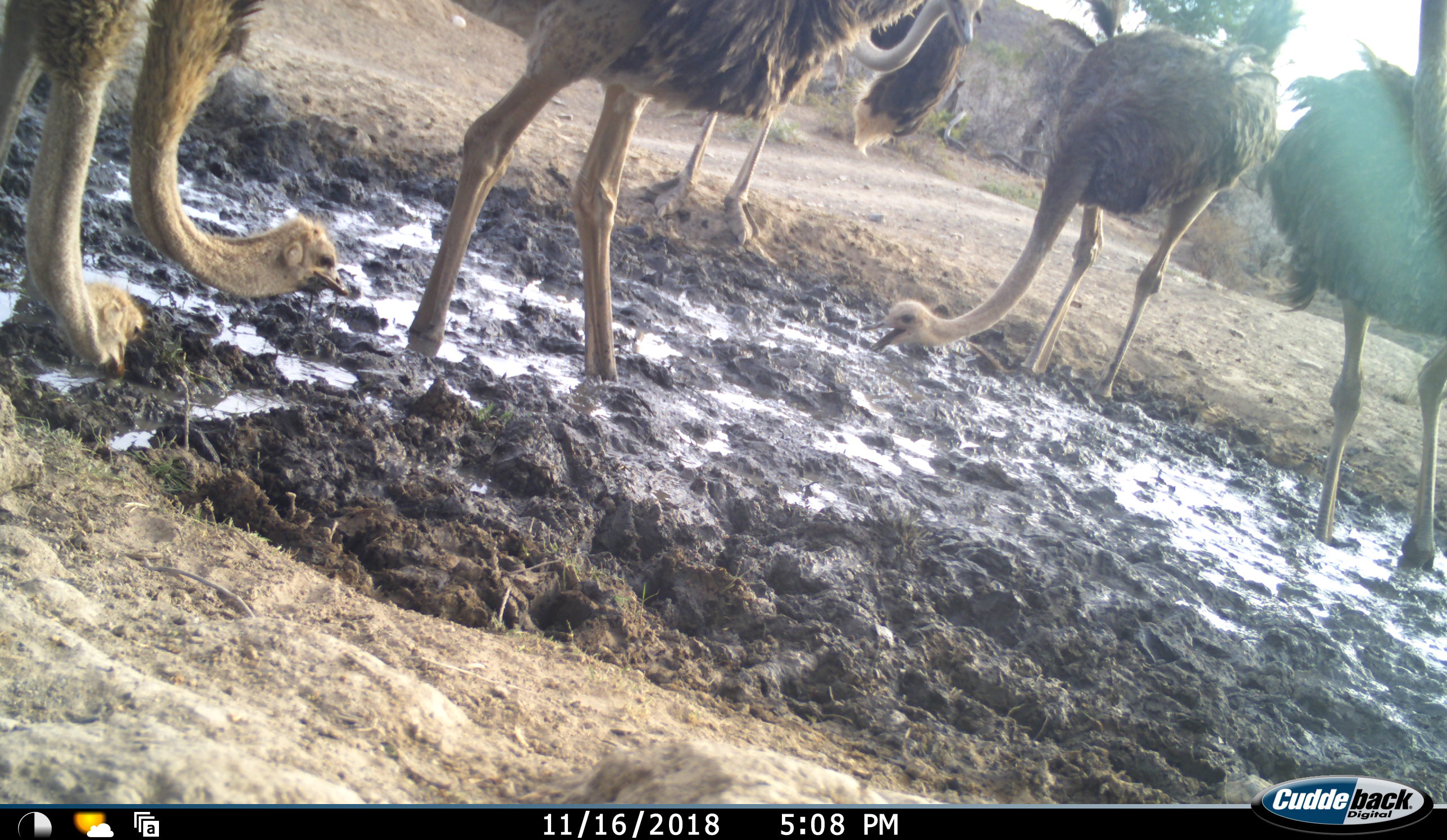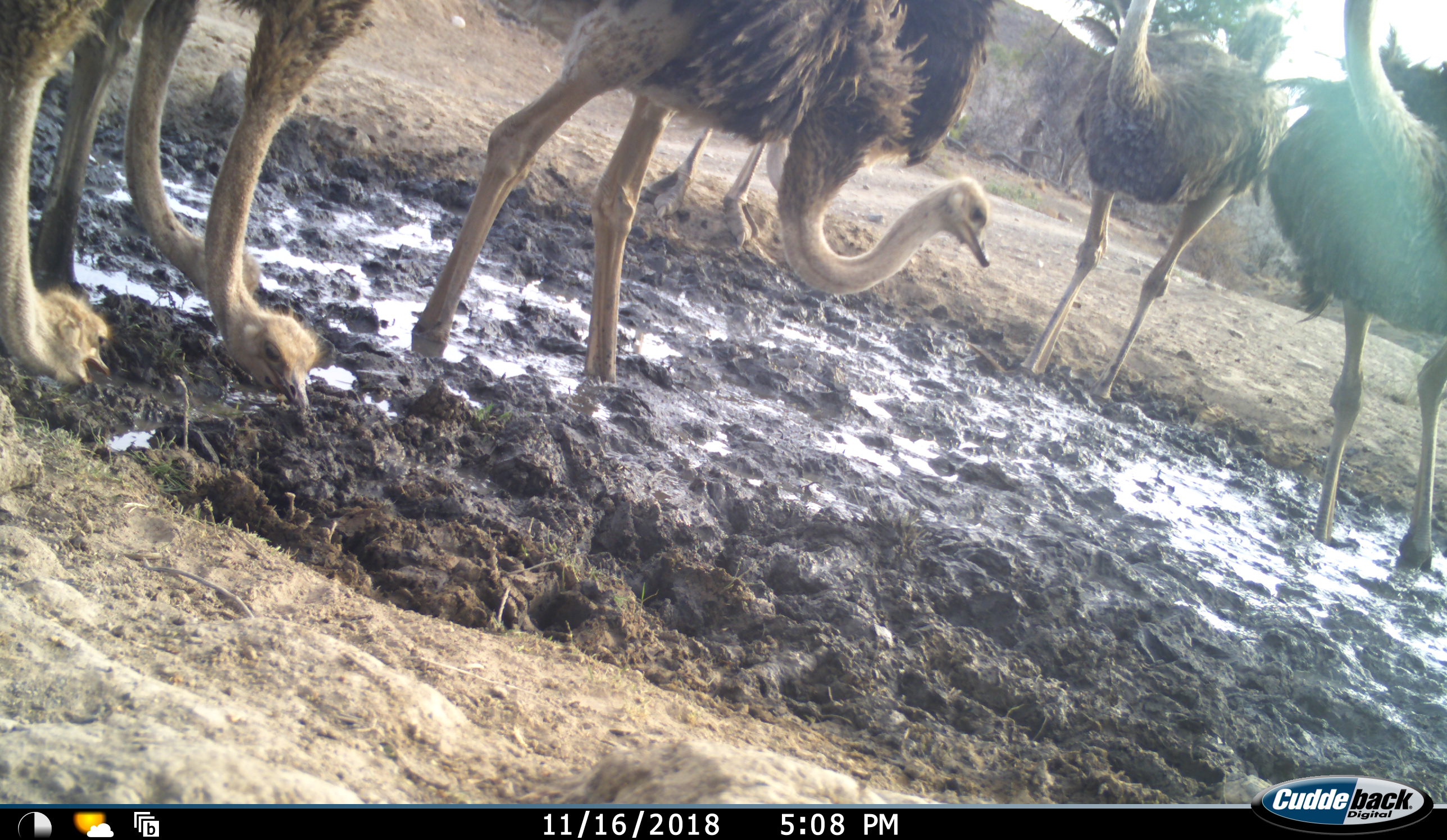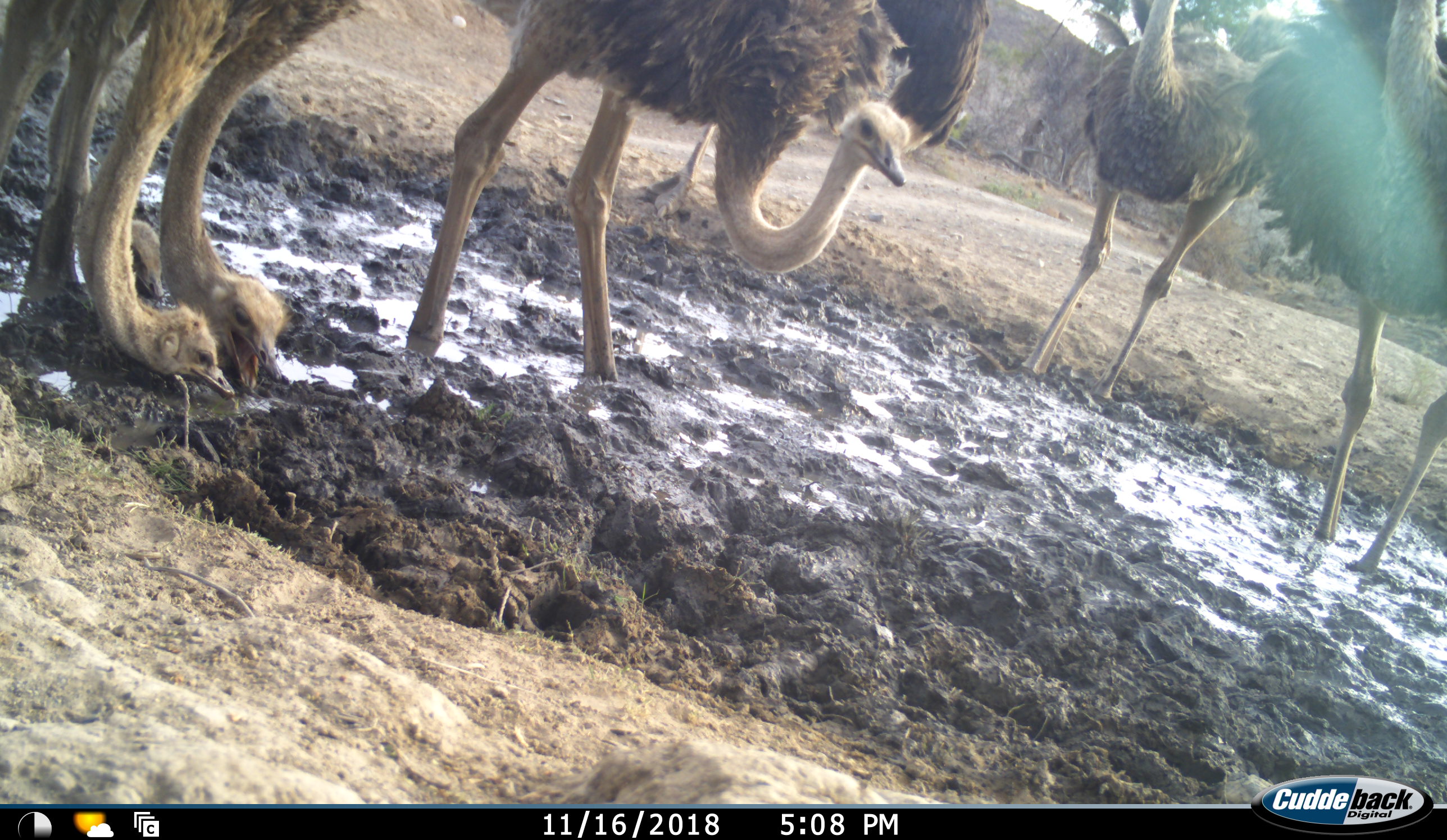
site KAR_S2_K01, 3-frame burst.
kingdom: Animalia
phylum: Chordata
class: Aves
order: Struthioniformes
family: Struthionidae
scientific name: Struthionidae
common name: ostrich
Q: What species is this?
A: Ostrich (Struthionidae).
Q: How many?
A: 7.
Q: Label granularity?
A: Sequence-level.